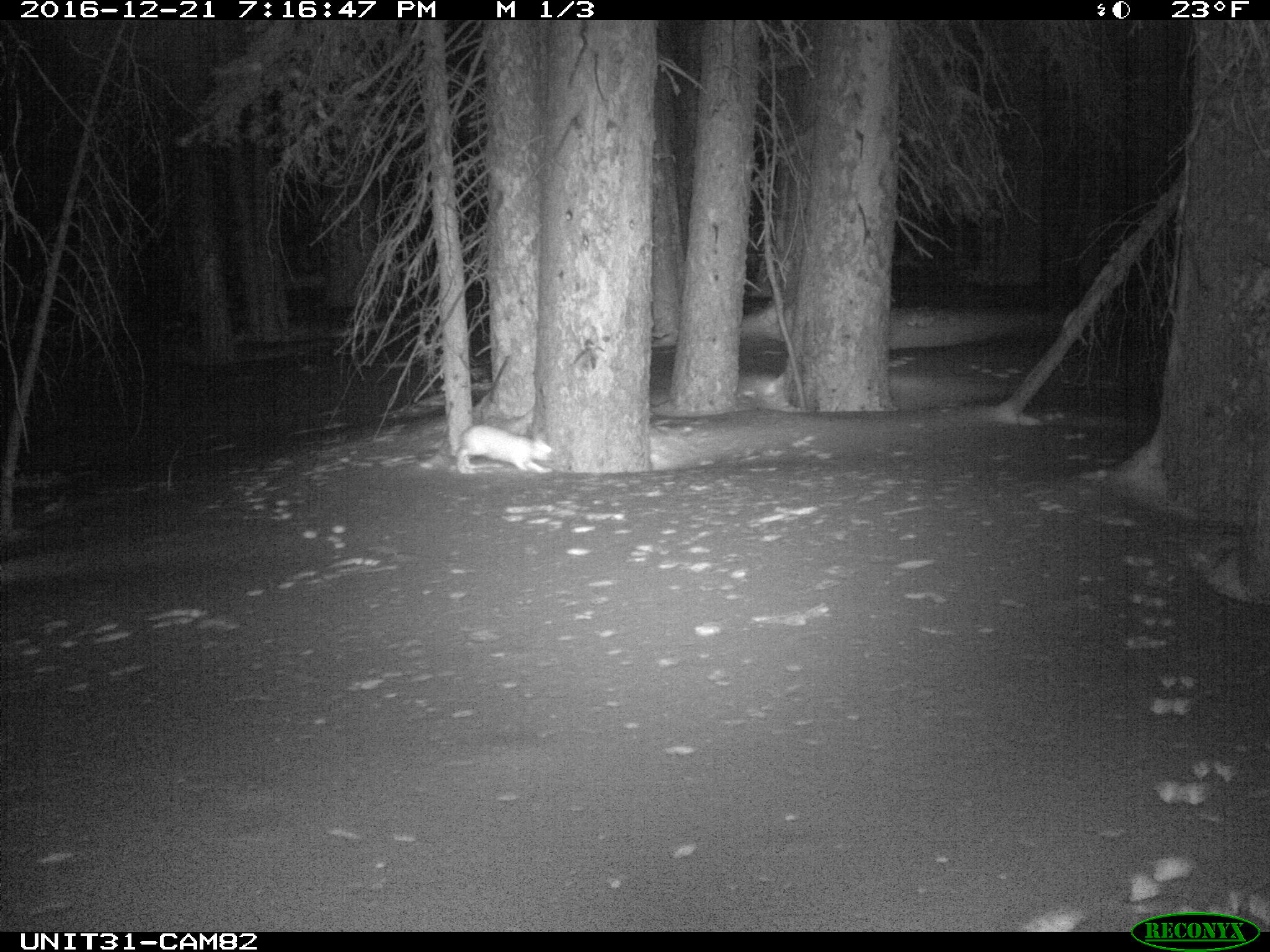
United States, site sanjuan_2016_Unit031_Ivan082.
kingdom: Animalia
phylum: Chordata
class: Mammalia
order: Lagomorpha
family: Leporidae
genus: Lepus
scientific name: Lepus americanus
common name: snowshoe hare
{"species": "Lepus americanus (snowshoe hare)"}